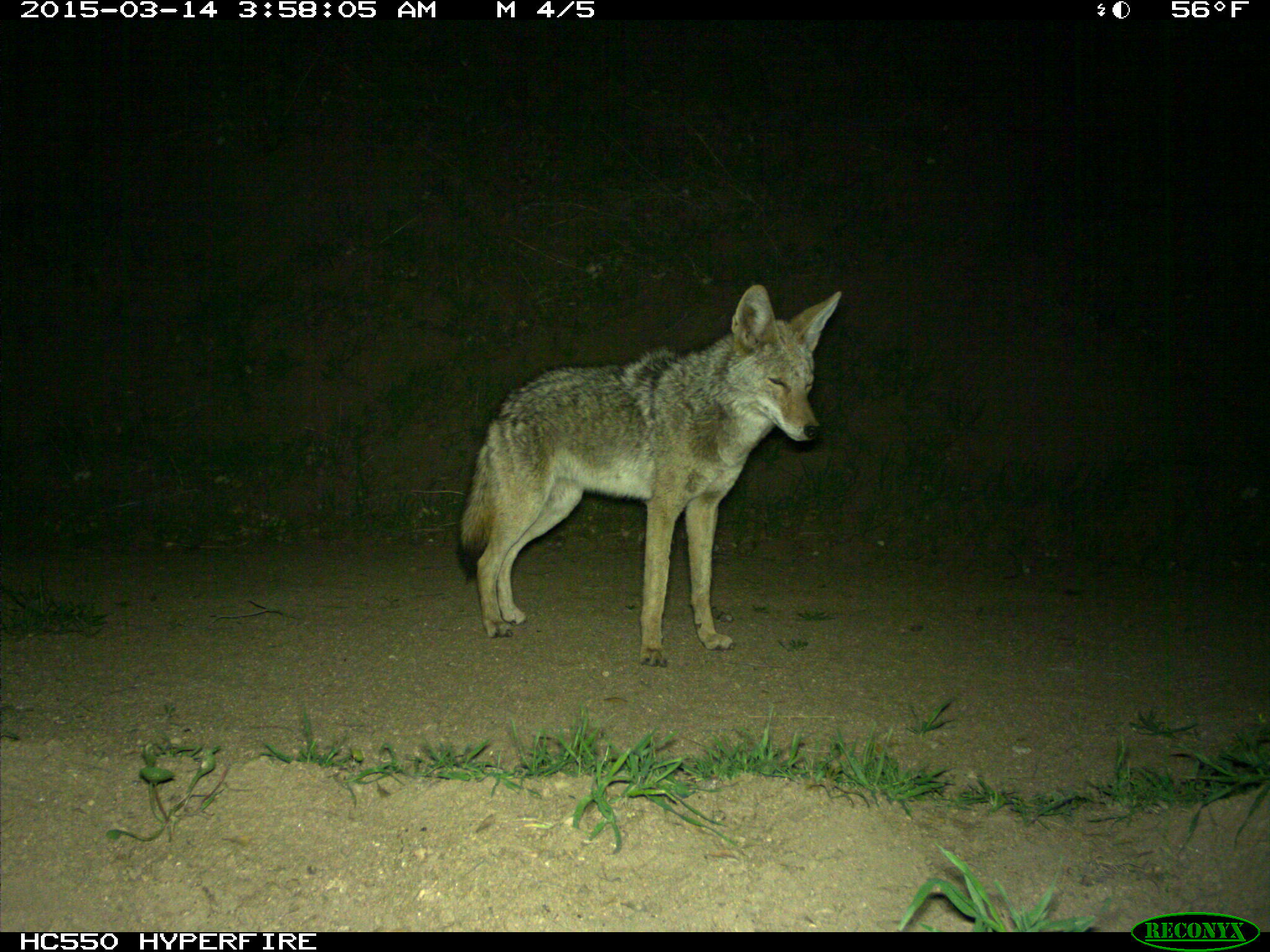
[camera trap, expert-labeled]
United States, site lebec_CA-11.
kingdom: Animalia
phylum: Chordata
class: Mammalia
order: Carnivora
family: Canidae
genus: Canis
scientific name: Canis latrans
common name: coyote